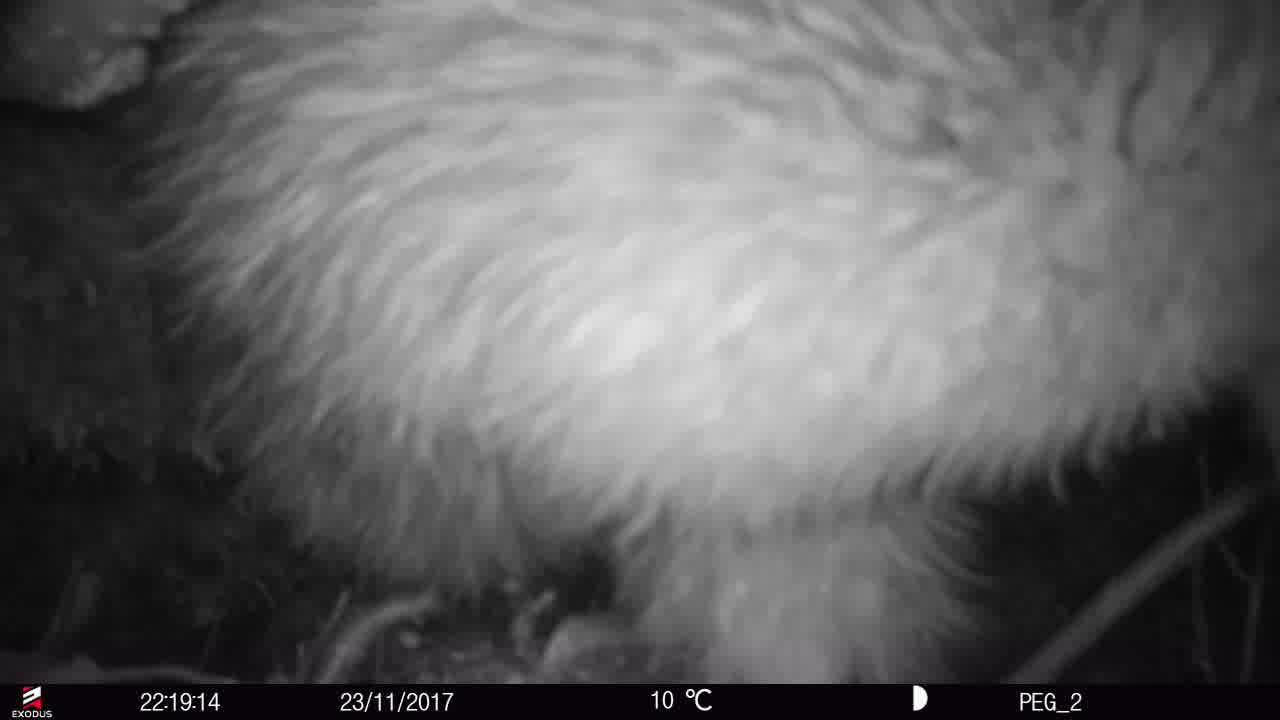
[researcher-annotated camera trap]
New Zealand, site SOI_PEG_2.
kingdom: Animalia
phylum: Chordata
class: Aves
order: Apterygiformes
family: Apterygidae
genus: Apteryx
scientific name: Apteryx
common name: kiwi